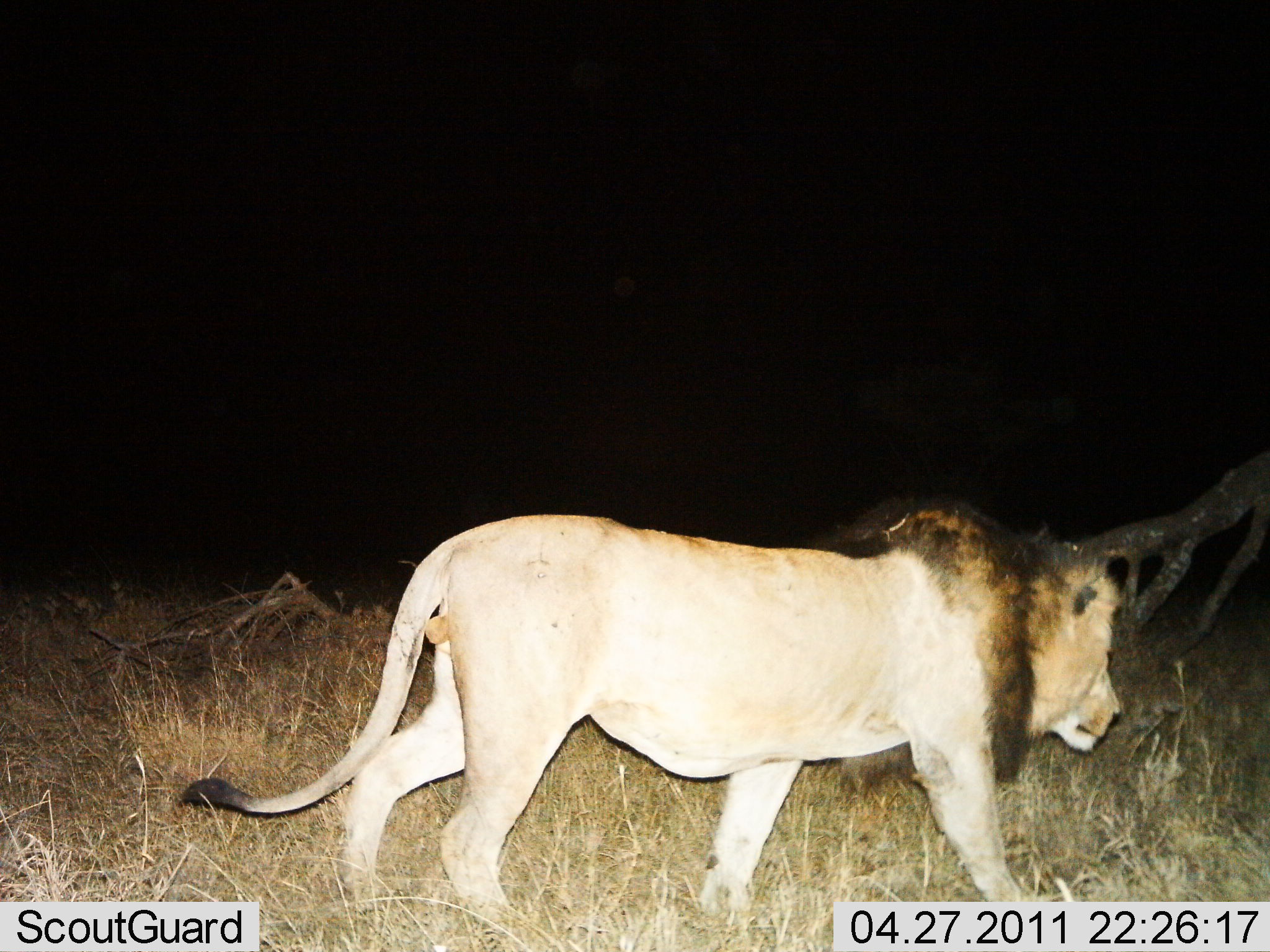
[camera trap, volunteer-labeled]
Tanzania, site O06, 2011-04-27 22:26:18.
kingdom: Animalia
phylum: Chordata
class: Mammalia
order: Carnivora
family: Felidae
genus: Panthera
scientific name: Panthera leo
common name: lion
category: lionmale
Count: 1.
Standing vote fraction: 0%.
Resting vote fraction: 0%.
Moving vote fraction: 100%.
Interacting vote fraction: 0%.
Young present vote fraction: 0%.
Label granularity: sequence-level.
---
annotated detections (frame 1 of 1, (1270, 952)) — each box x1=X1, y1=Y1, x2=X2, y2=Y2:
animal: x1=177, y1=489, x2=1124, y2=950